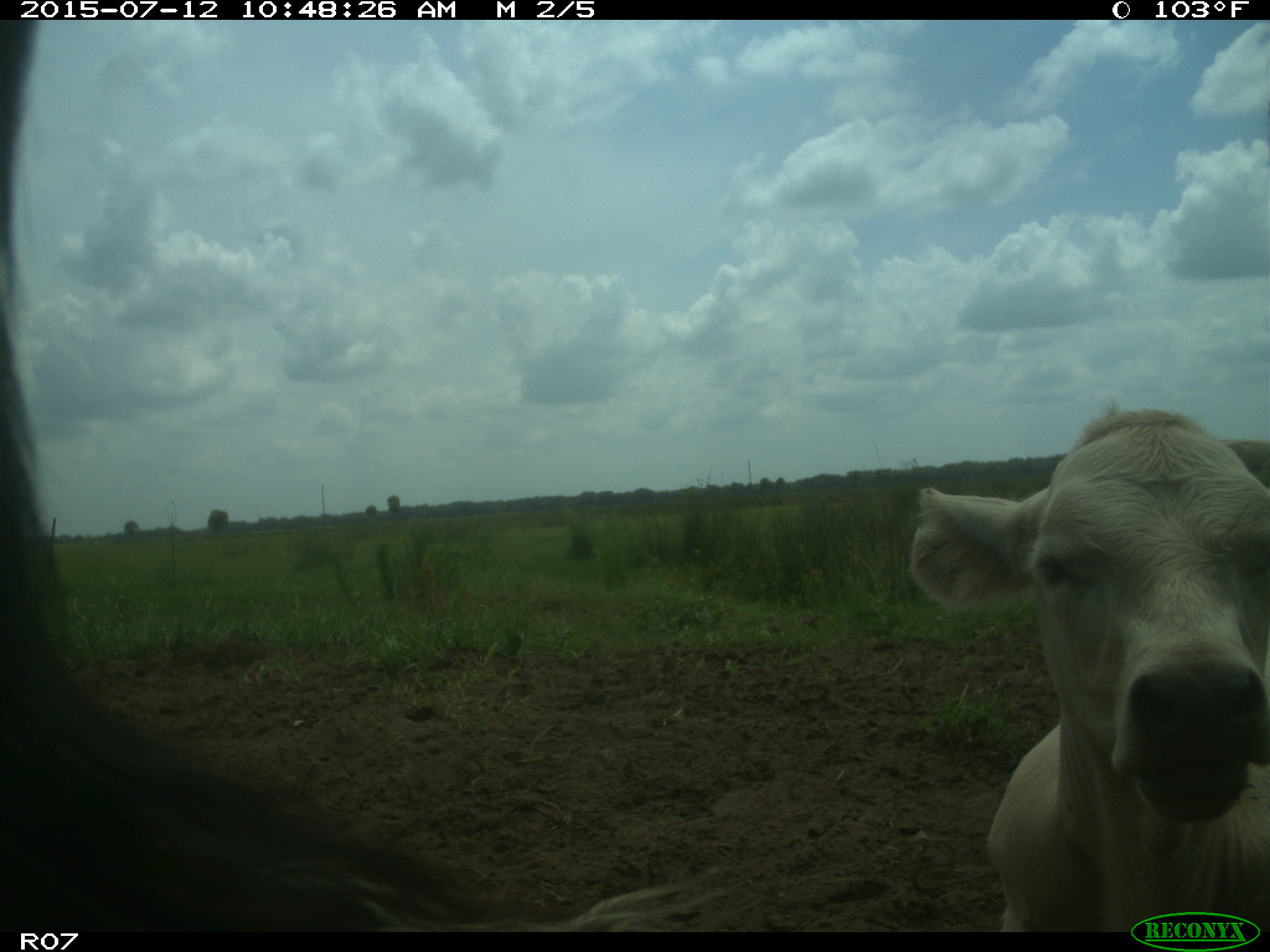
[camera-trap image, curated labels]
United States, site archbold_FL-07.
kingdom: Animalia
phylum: Chordata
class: Mammalia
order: Artiodactyla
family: Bovidae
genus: Bos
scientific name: Bos taurus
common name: domestic cow